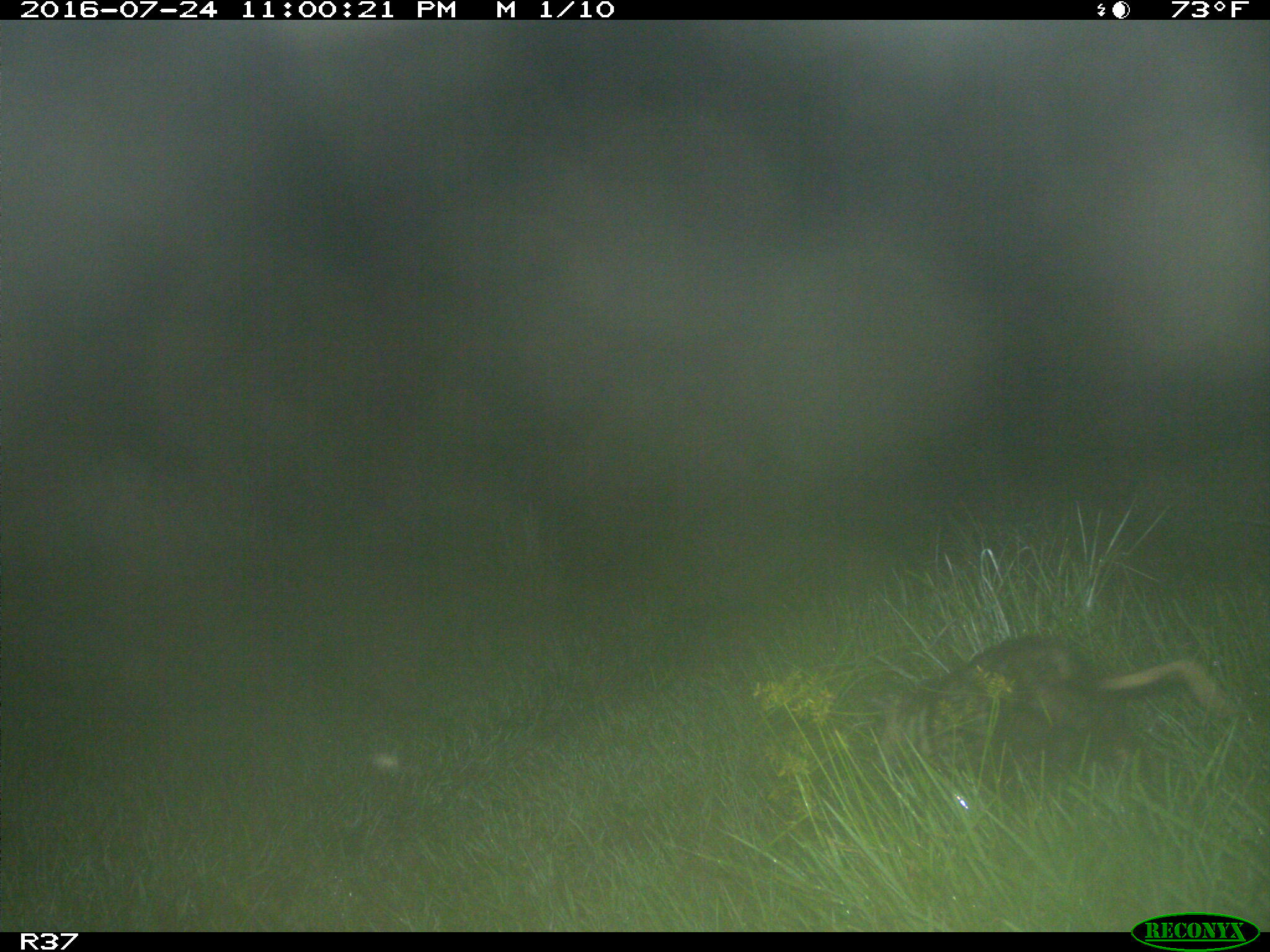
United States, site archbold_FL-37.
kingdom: Animalia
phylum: Chordata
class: Mammalia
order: Didelphimorphia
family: Didelphidae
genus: Didelphis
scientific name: Didelphis virginiana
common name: virginia opossum